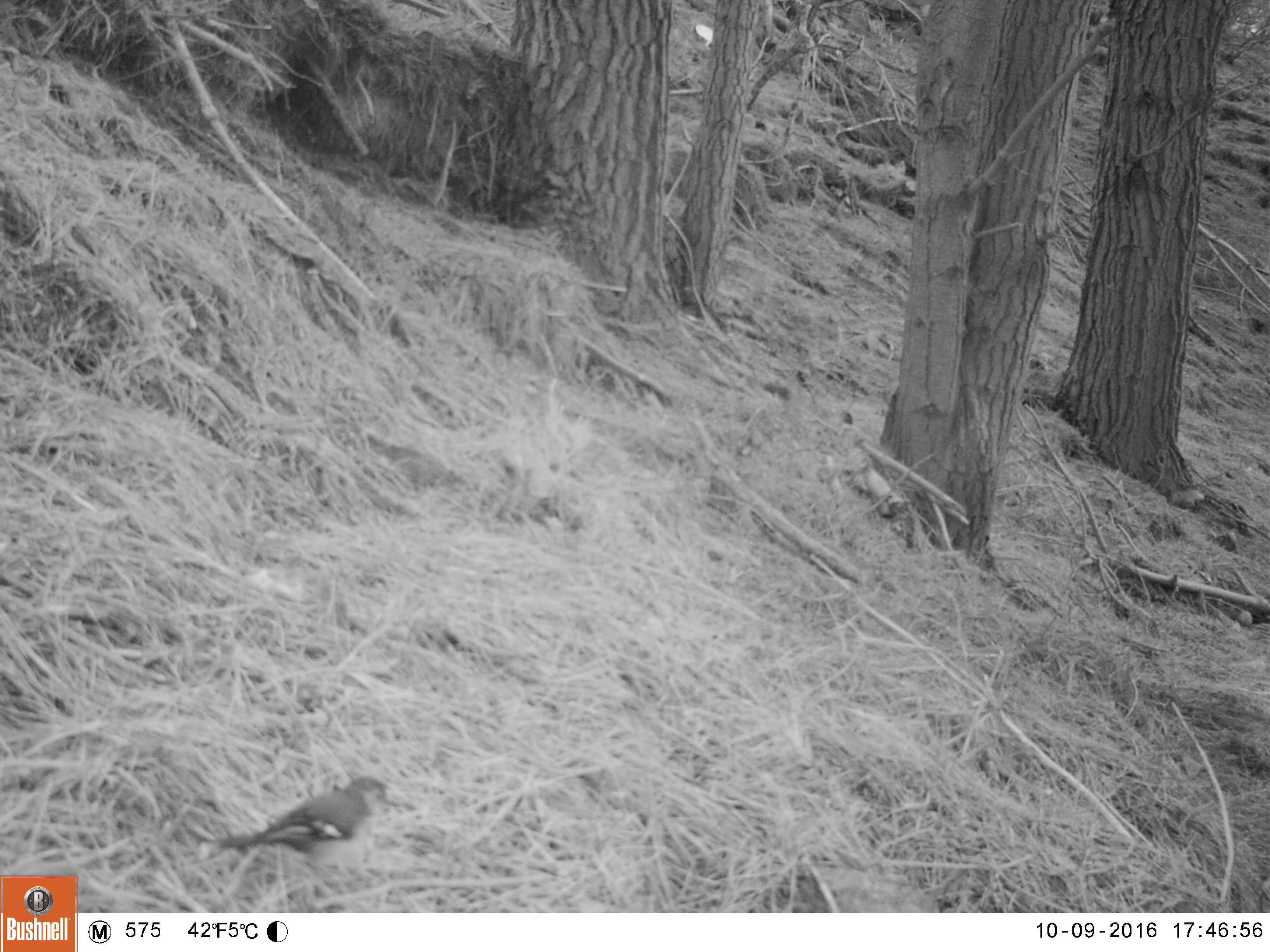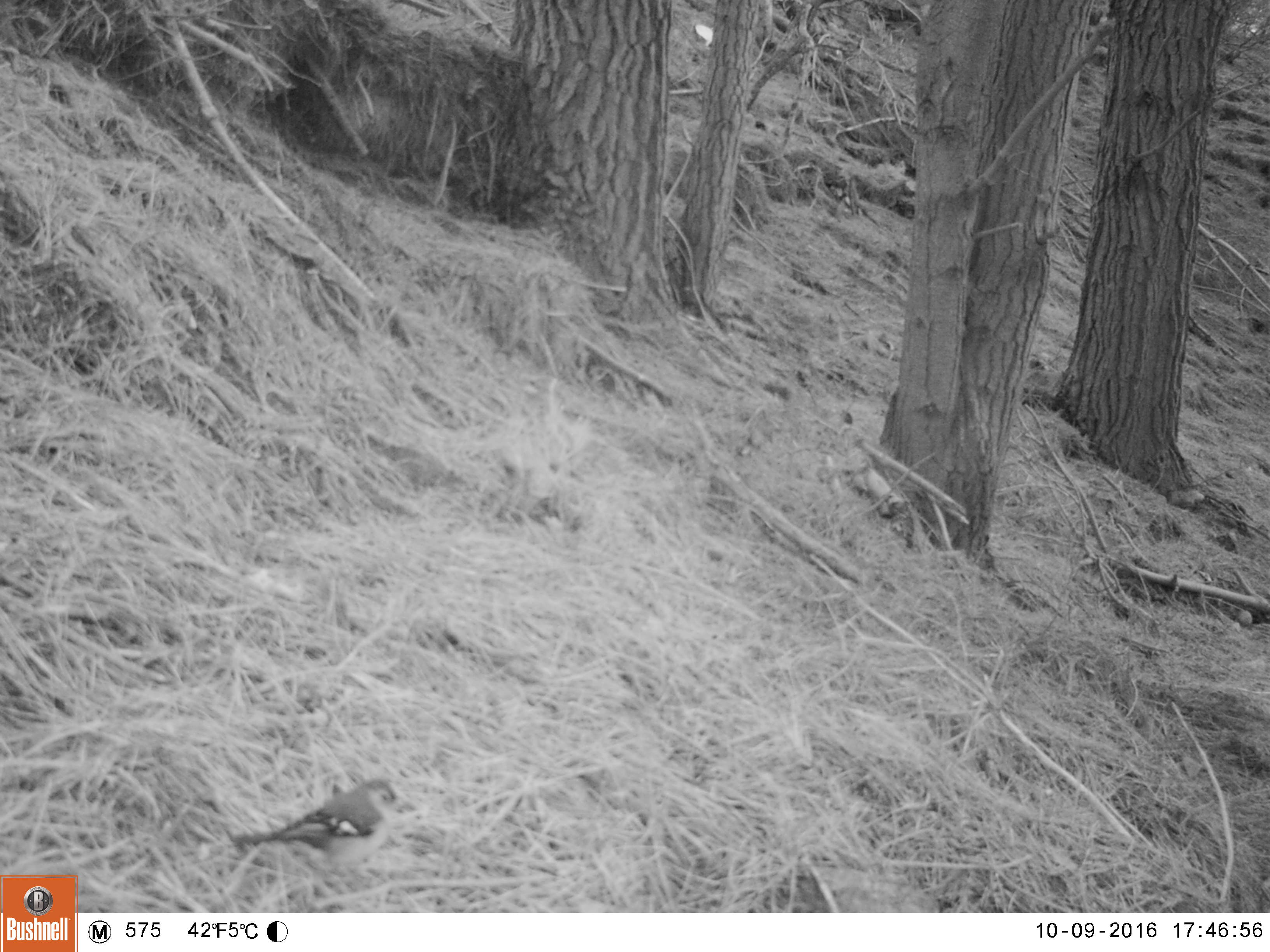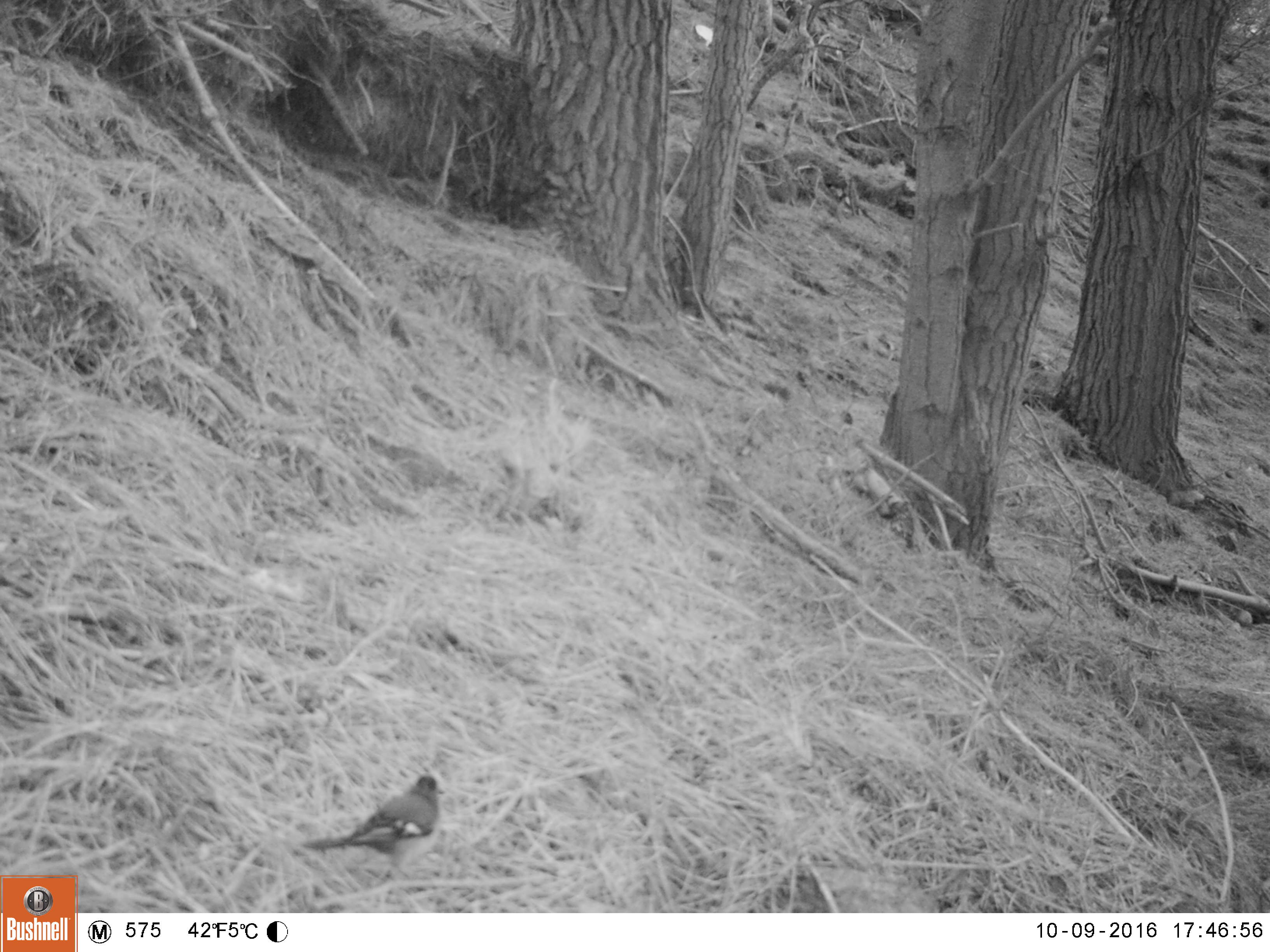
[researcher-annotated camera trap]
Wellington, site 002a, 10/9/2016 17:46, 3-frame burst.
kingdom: Animalia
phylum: Chordata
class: Aves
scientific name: Aves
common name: bird